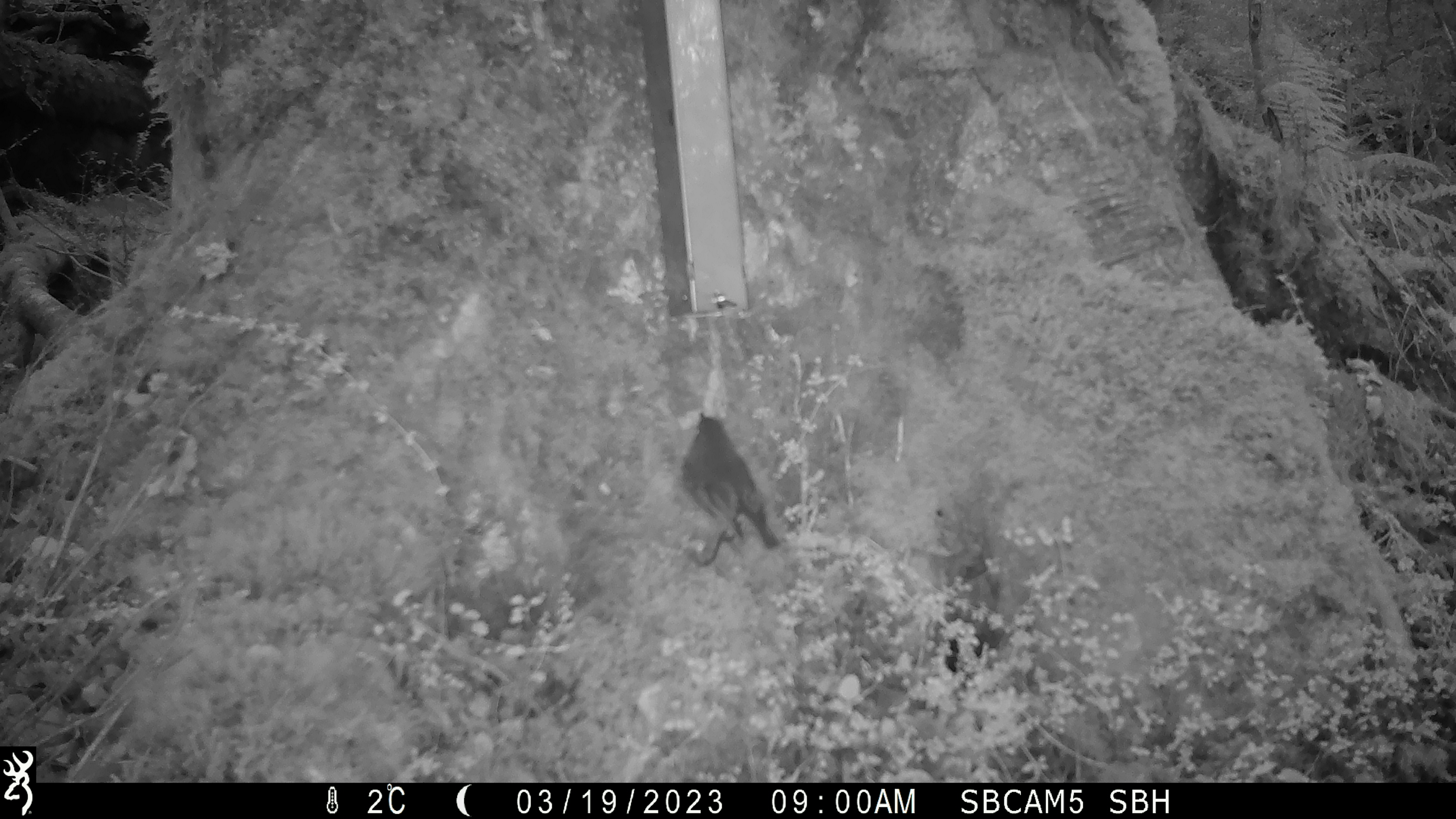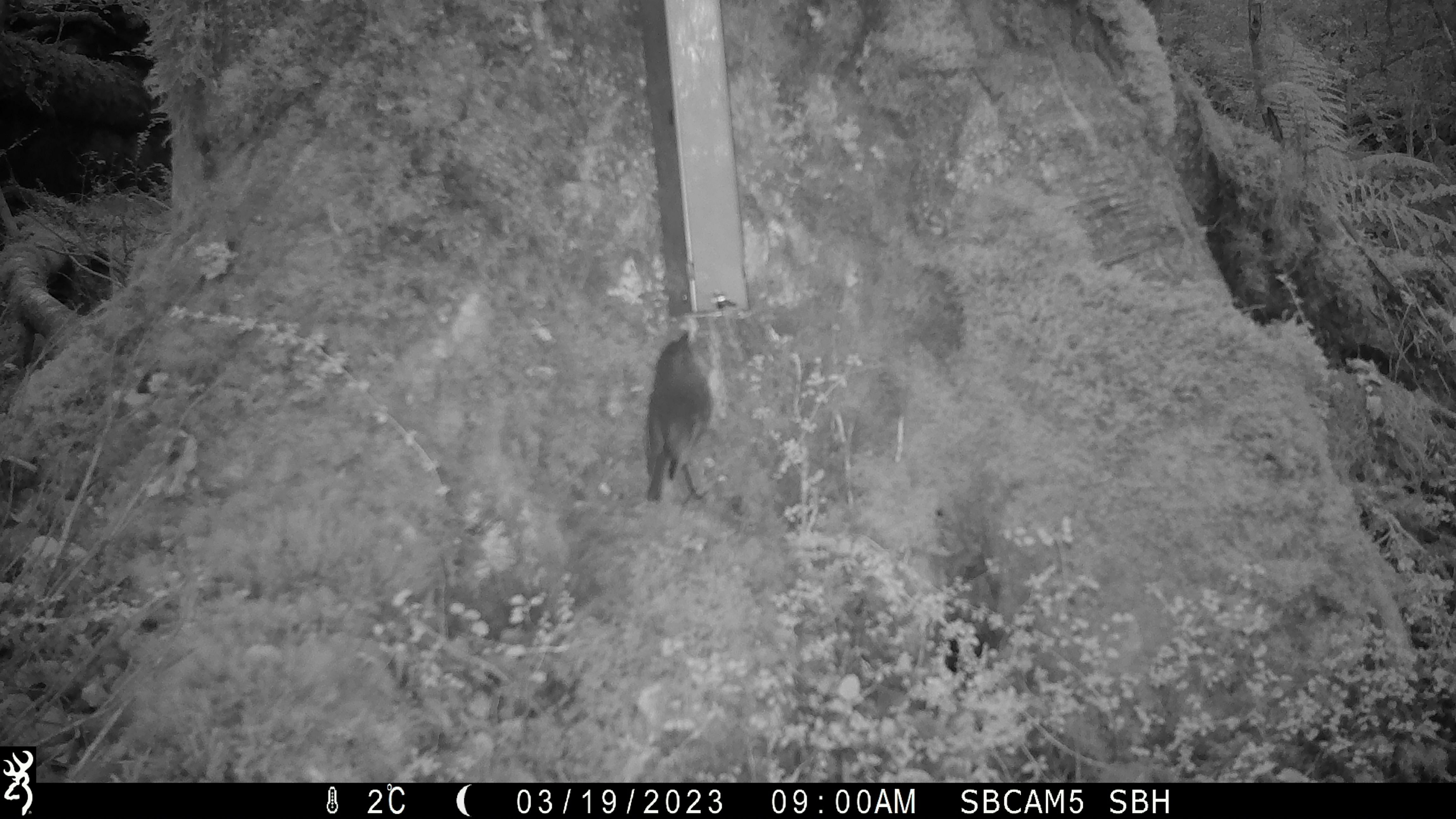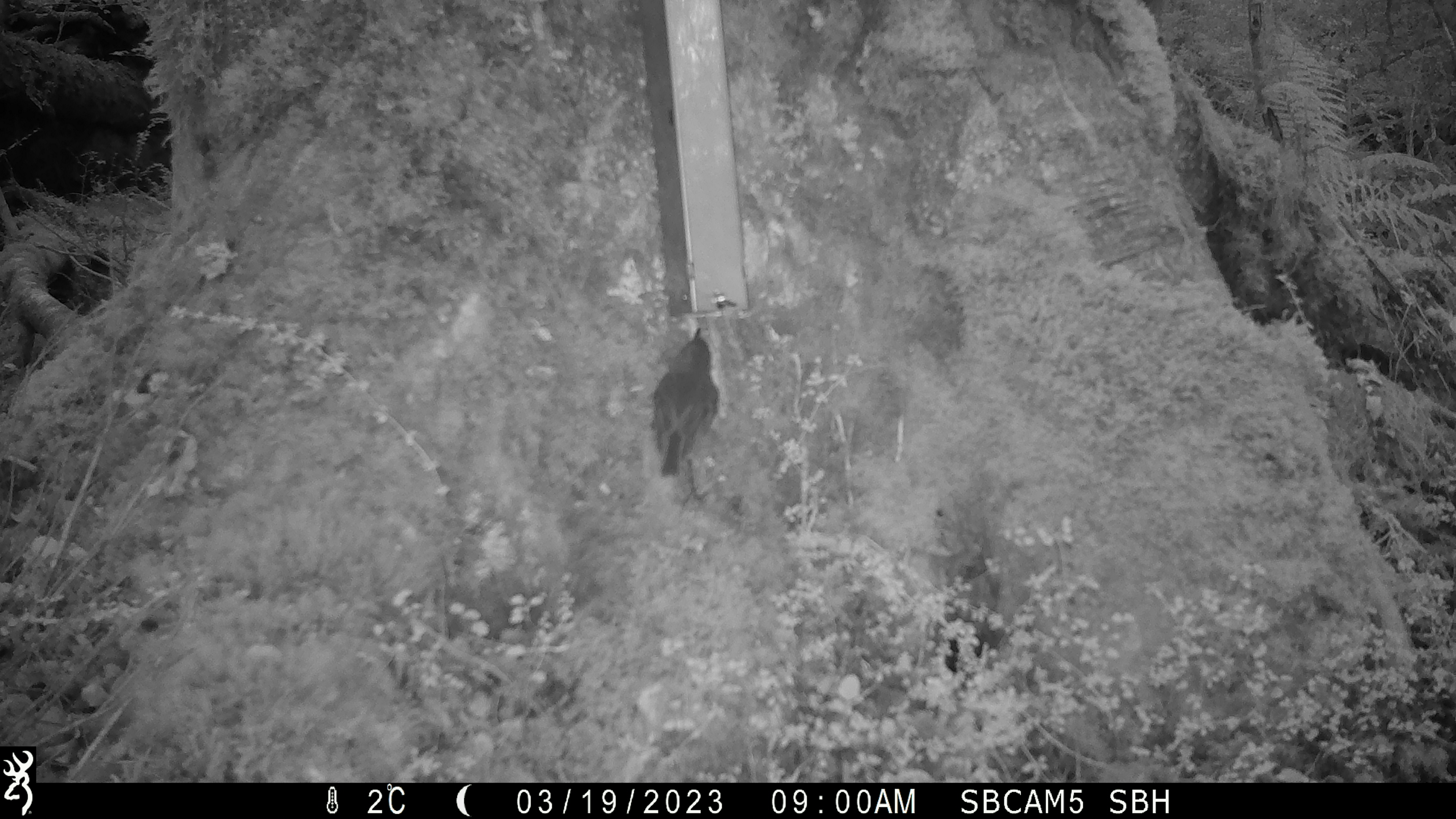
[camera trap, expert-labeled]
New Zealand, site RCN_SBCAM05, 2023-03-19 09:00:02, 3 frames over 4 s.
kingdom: Animalia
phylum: Chordata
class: Aves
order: Passeriformes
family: Petroicidae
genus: Petroica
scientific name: Petroica australis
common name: new zealand robin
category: robin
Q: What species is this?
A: Robin (new zealand robin) (Petroica australis).